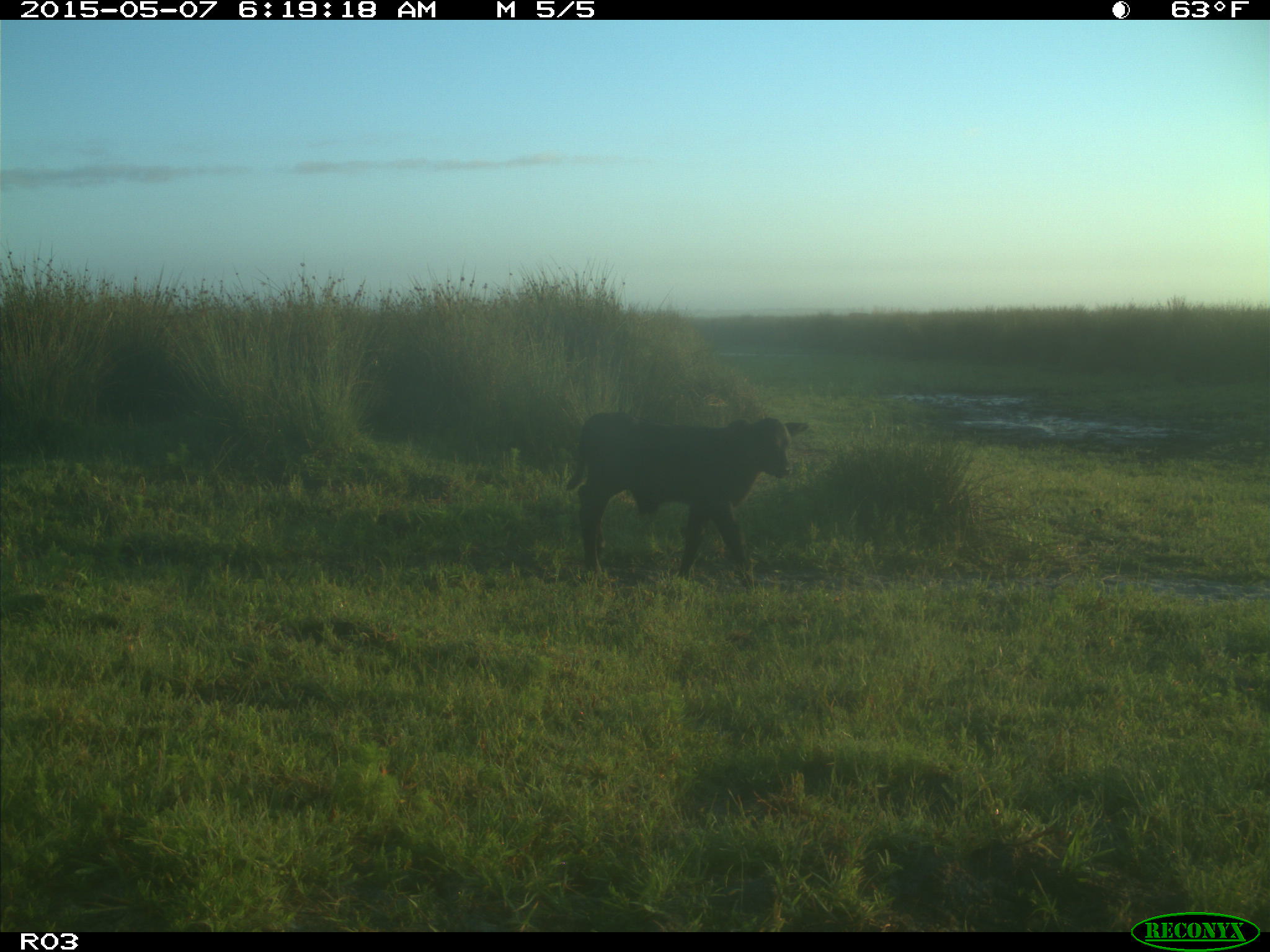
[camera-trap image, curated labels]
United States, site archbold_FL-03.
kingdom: Animalia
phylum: Chordata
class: Mammalia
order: Artiodactyla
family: Bovidae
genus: Bos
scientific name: Bos taurus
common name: domestic cow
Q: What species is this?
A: Bos taurus (domestic cow).